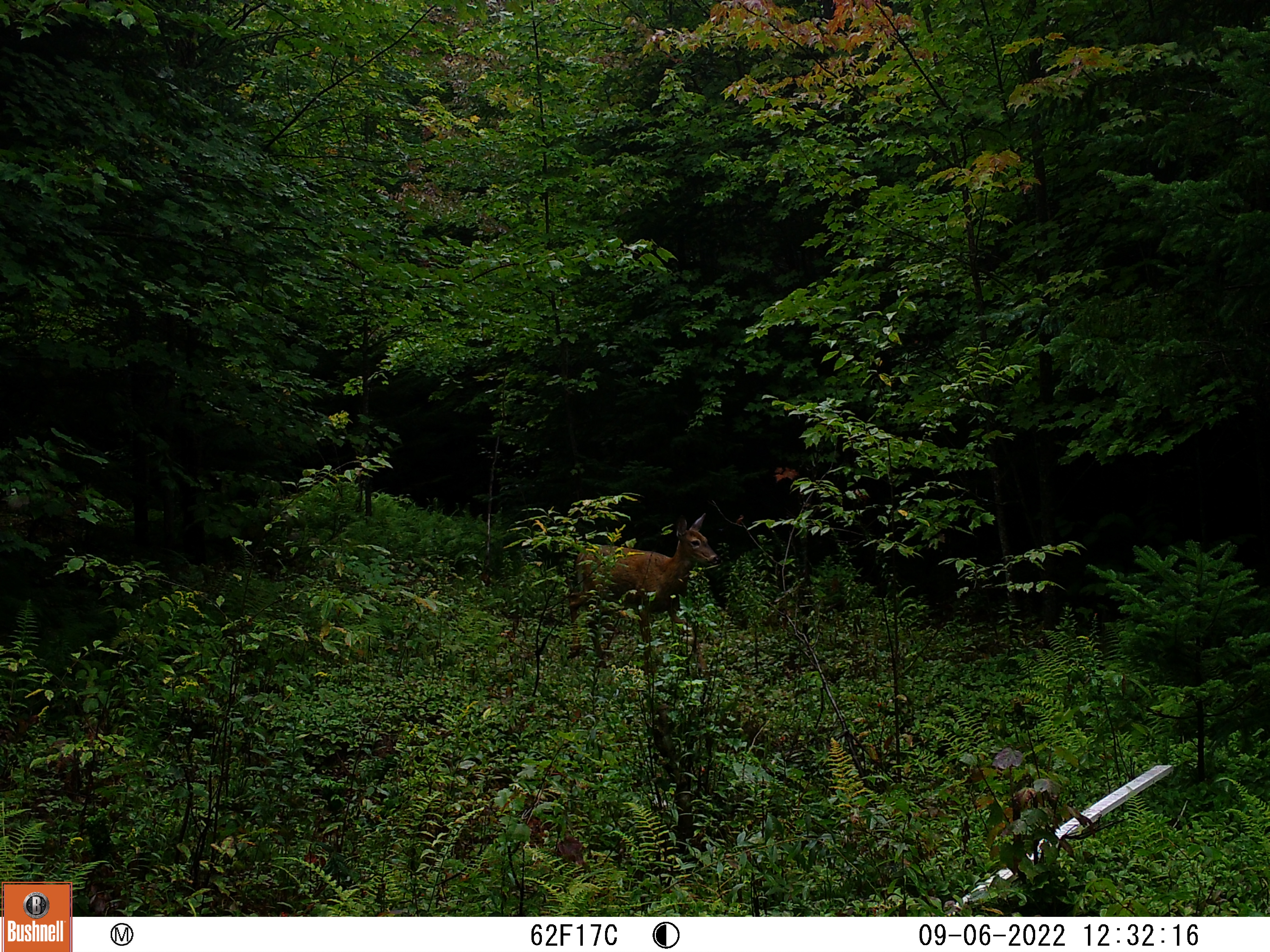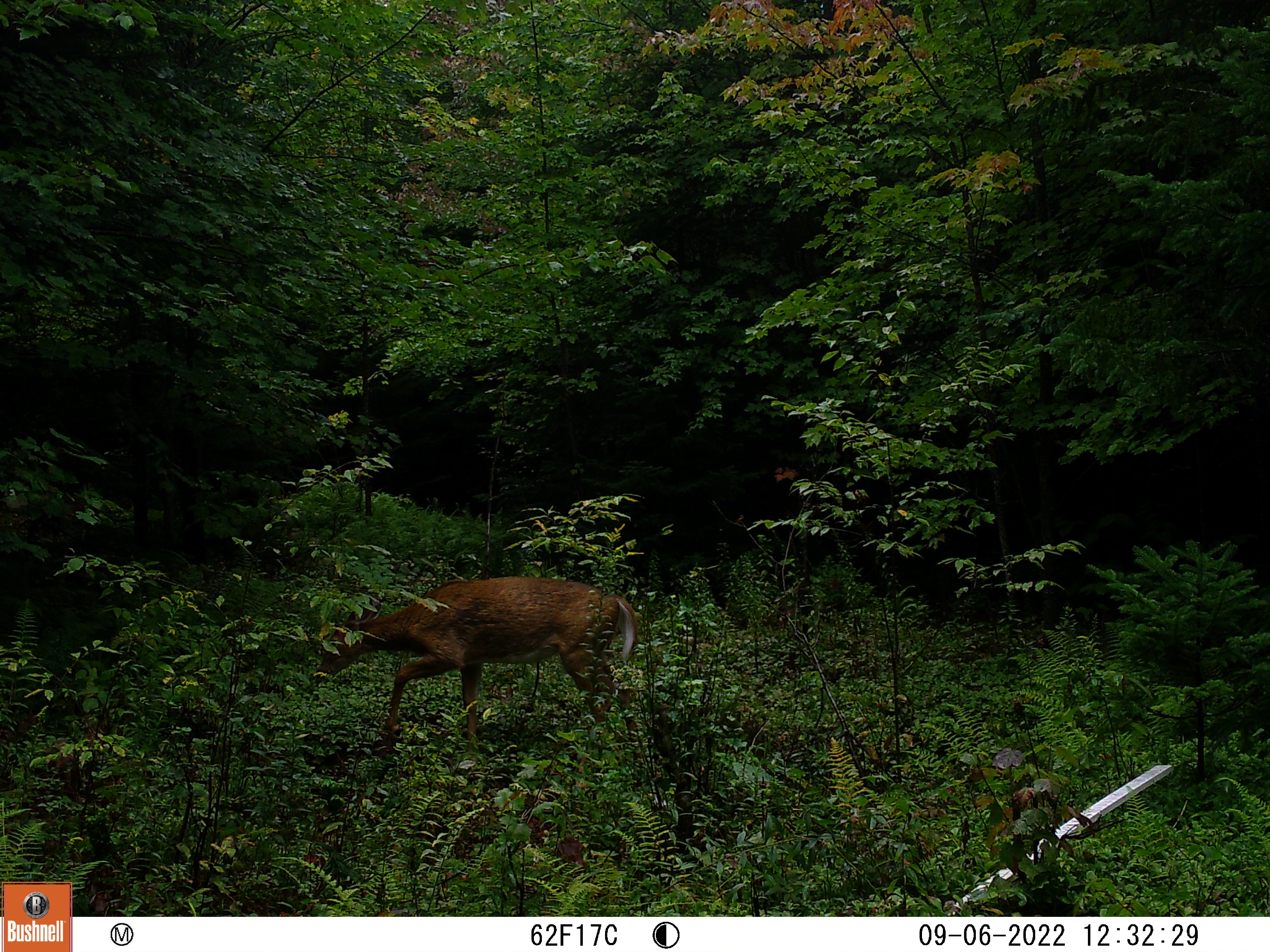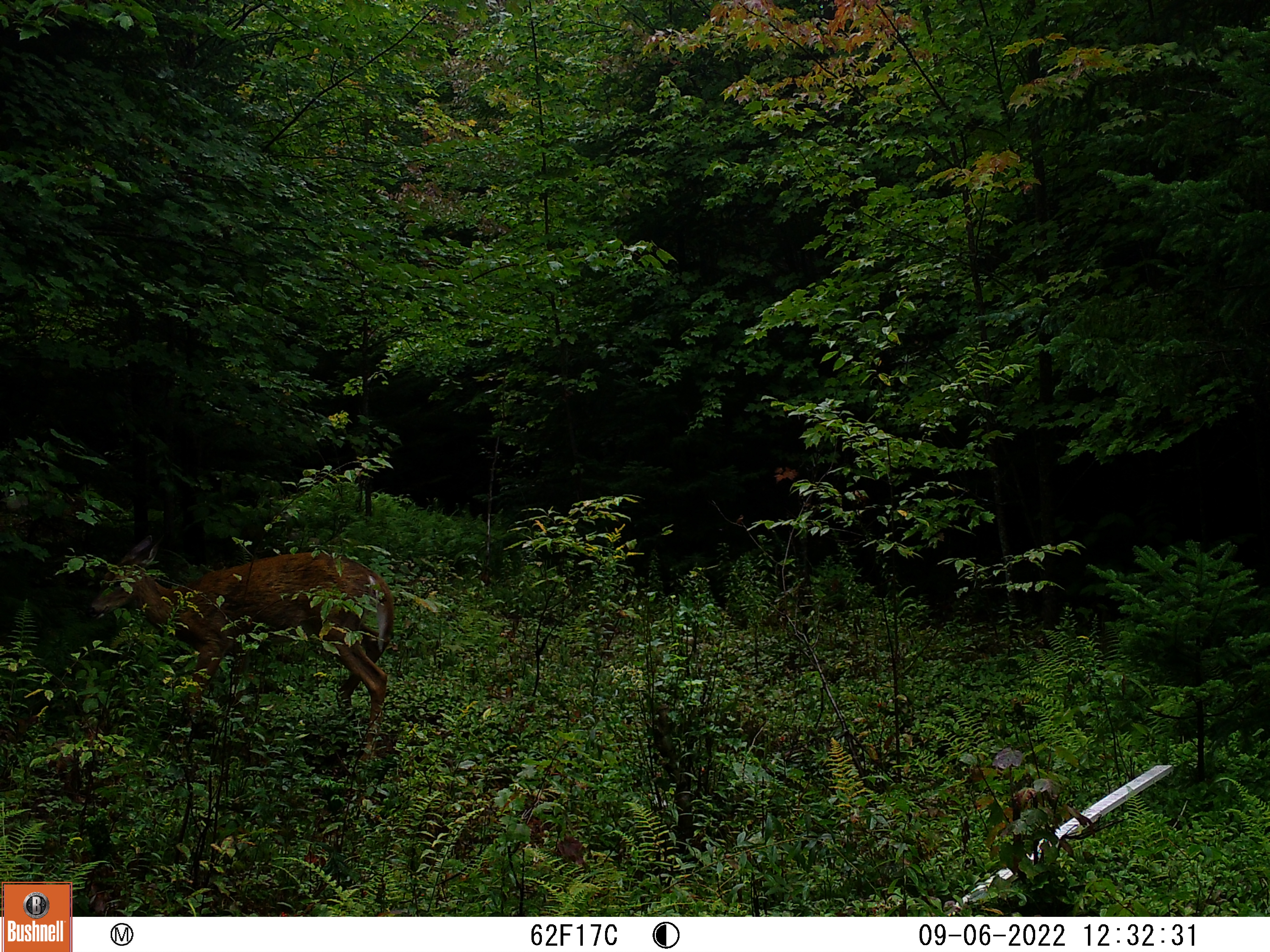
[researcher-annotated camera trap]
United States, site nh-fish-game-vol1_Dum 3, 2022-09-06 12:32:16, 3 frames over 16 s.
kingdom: Animalia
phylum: Chordata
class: Mammalia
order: Artiodactyla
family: Cervidae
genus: Odocoileus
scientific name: Odocoileus virginianus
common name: white-tailed deer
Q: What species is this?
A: White-tailed deer (Odocoileus virginianus).